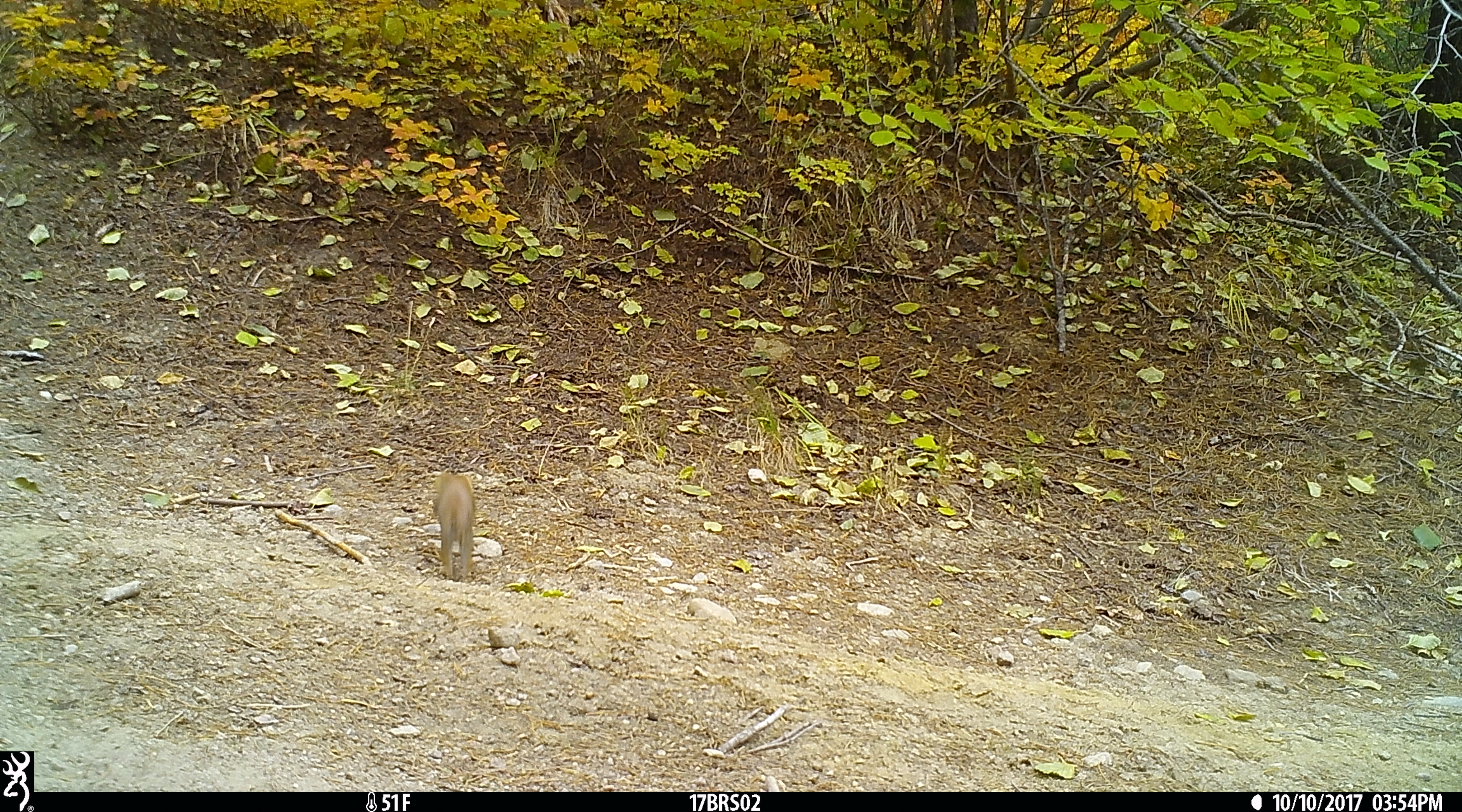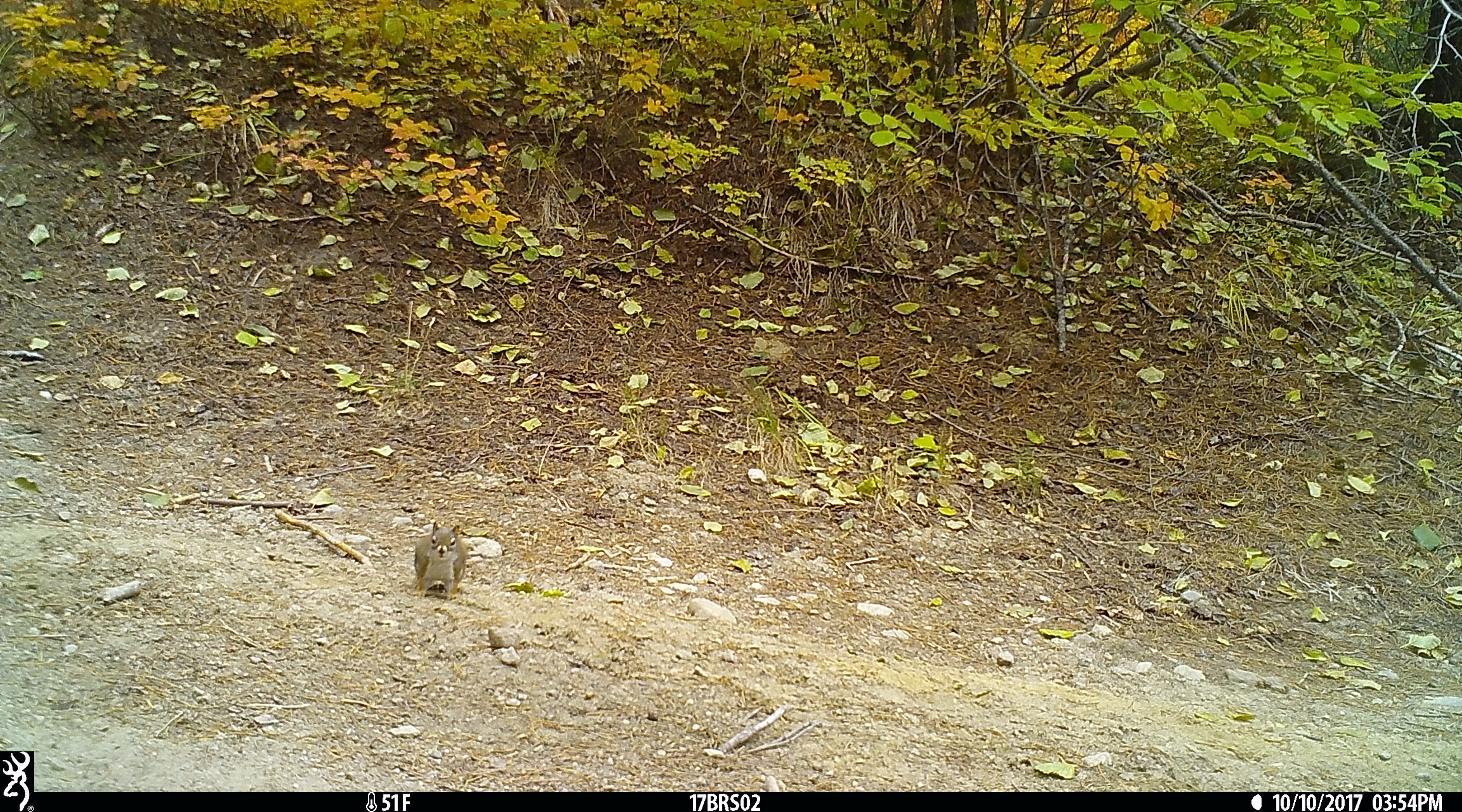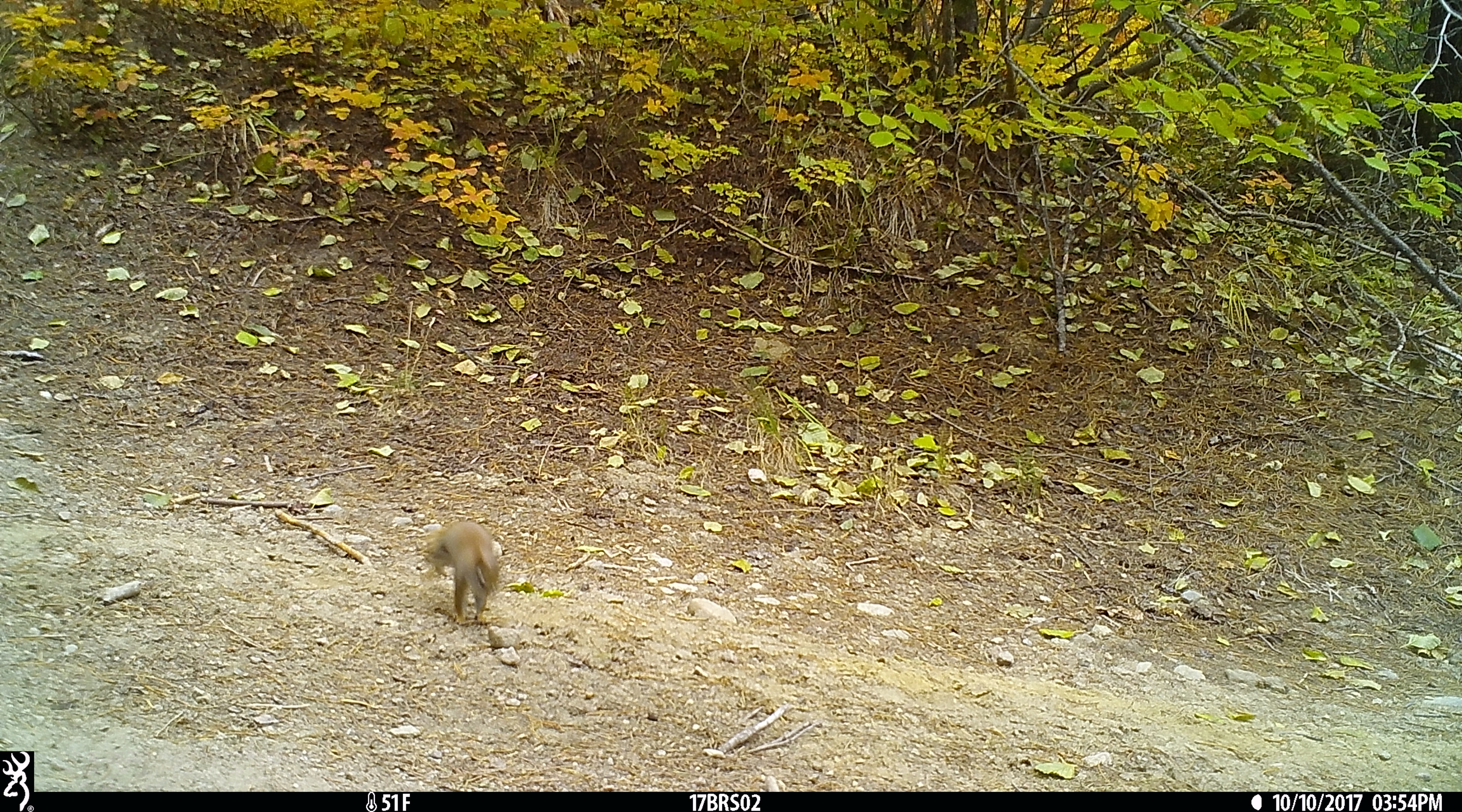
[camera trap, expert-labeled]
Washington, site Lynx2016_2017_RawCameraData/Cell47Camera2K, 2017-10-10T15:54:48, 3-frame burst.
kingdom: Animalia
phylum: Chordata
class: Mammalia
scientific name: Mammalia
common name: small mammal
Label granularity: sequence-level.